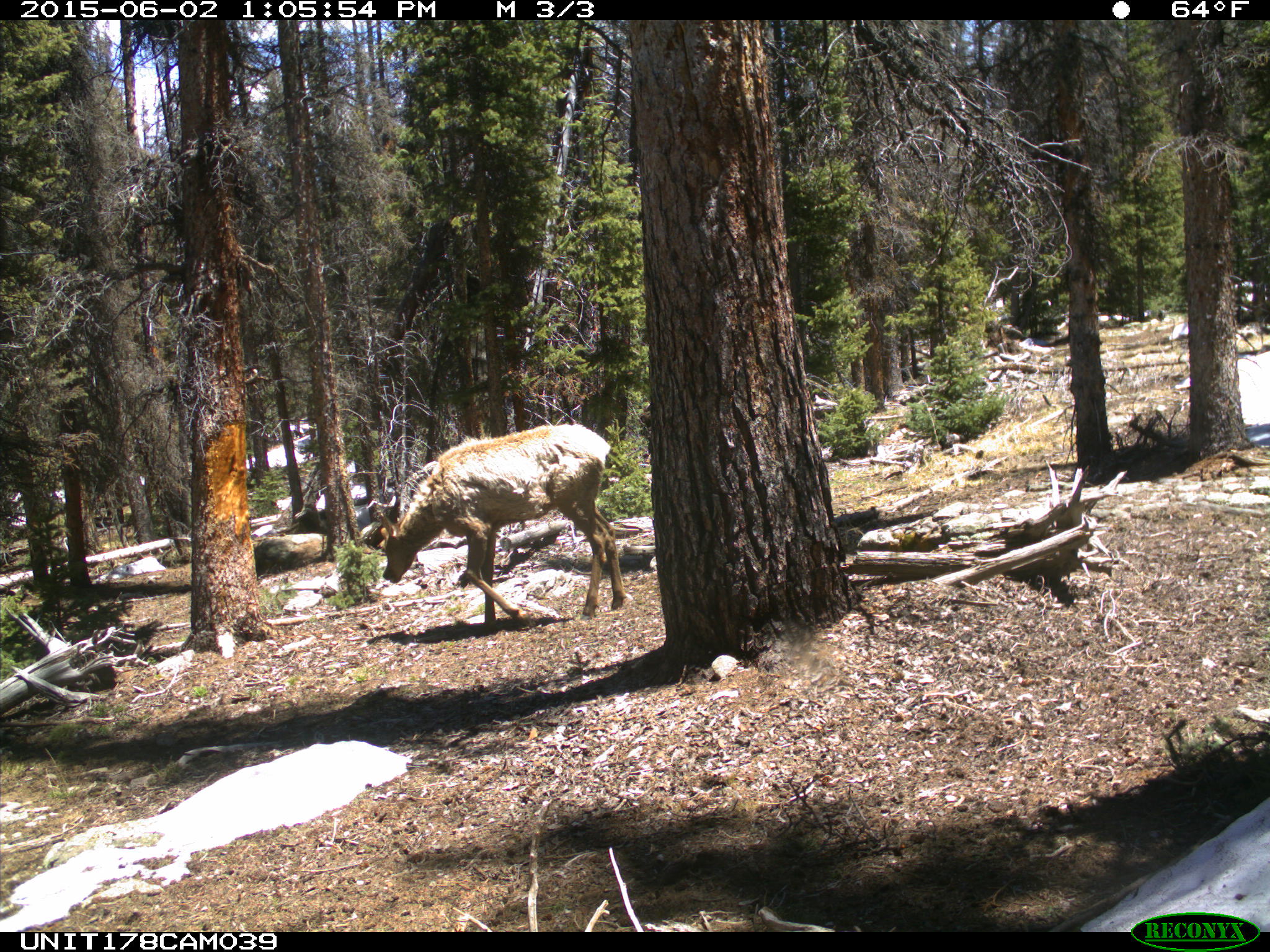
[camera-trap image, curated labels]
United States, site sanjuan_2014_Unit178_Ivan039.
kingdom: Animalia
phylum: Chordata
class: Mammalia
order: Artiodactyla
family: Cervidae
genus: Cervus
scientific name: Cervus elaphus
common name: red deer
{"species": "Cervus elaphus (red deer)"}